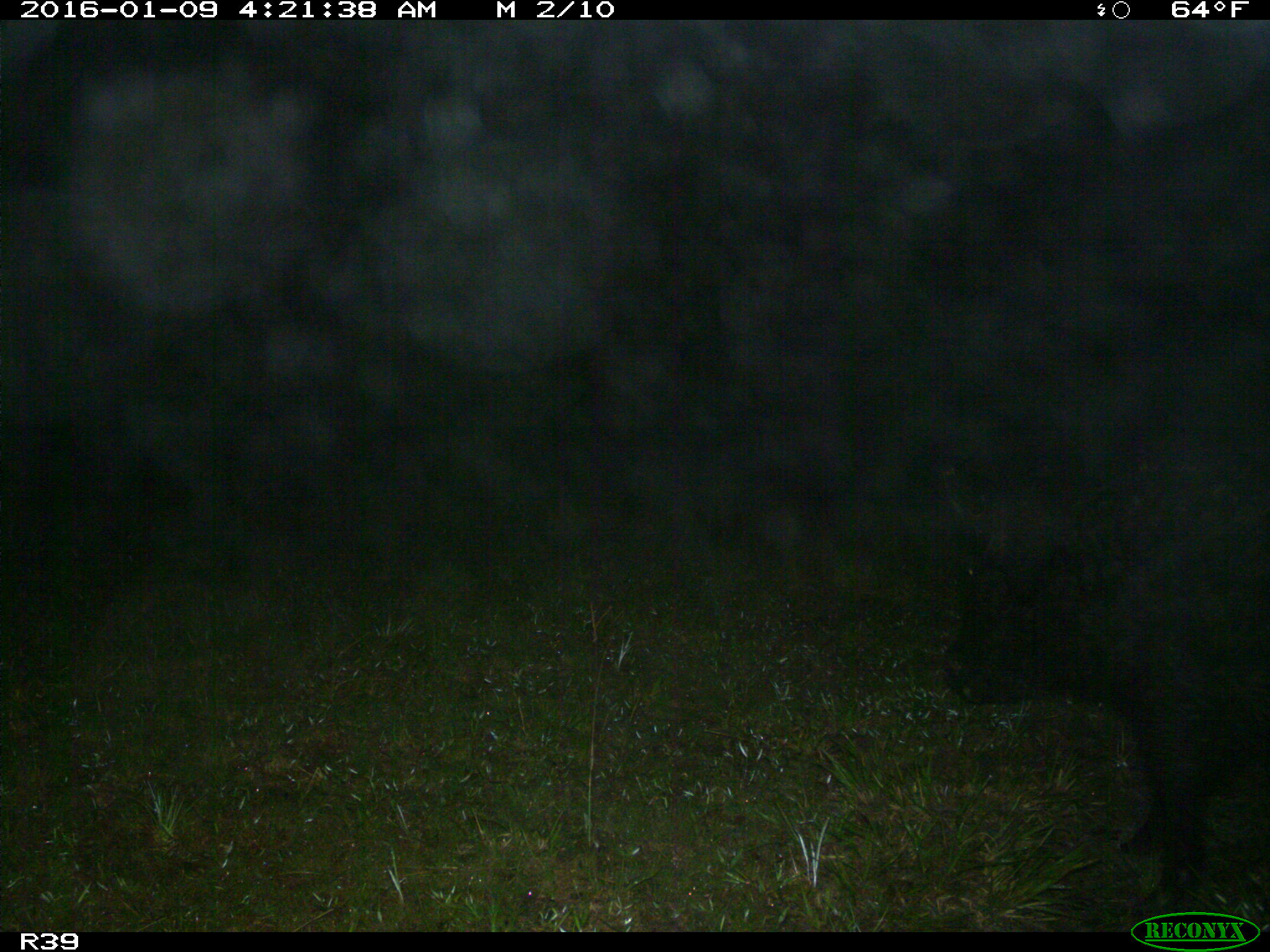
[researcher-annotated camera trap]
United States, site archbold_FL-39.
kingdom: Animalia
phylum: Chordata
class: Mammalia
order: Artiodactyla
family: Suidae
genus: Sus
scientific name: Sus scrofa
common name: wild boar